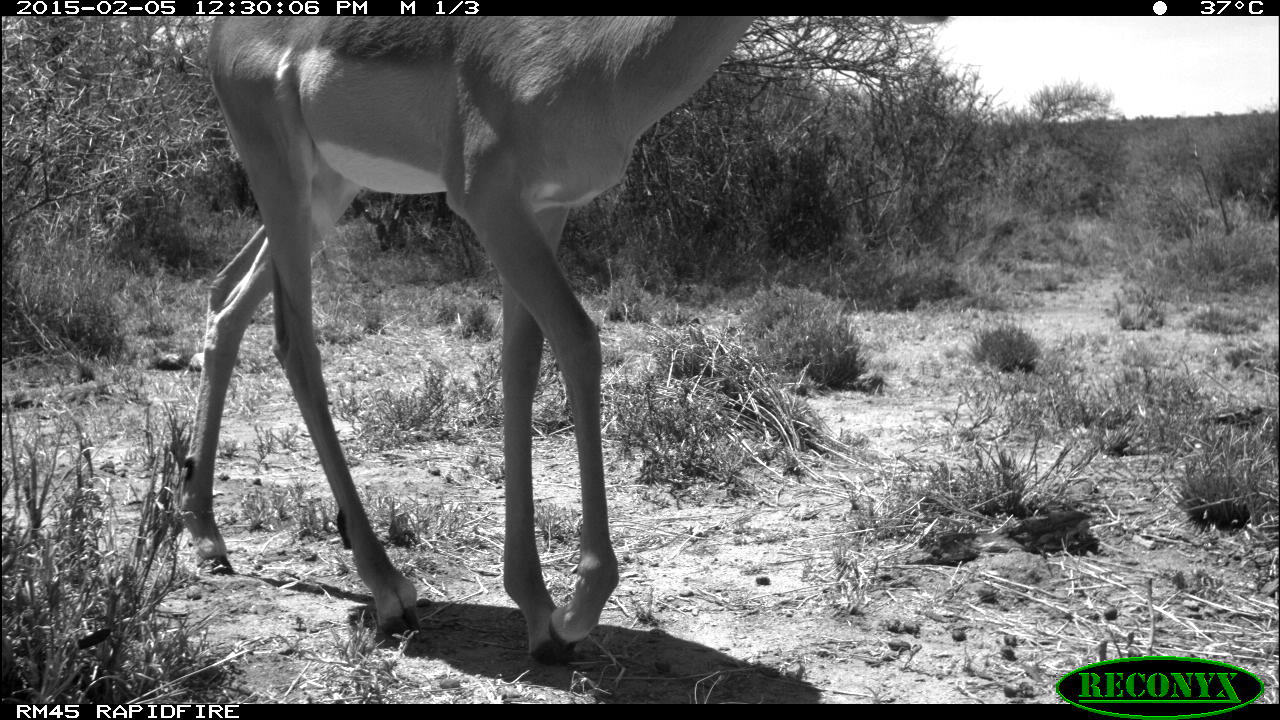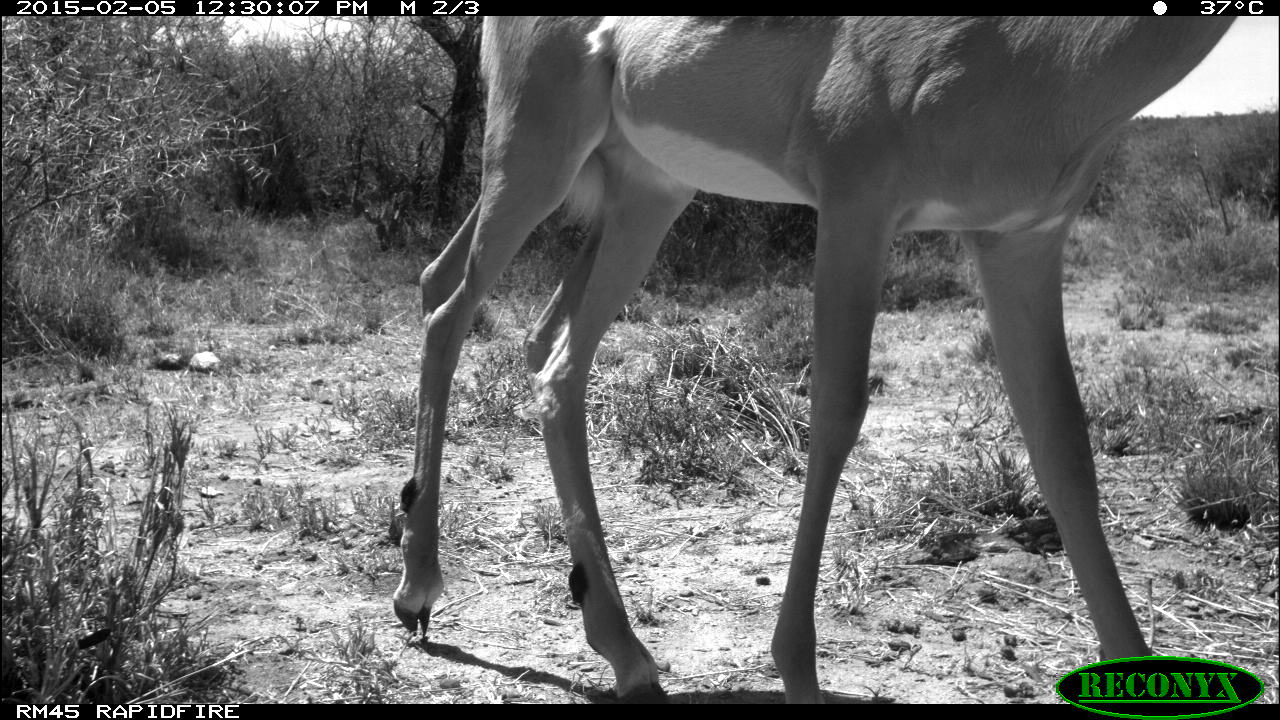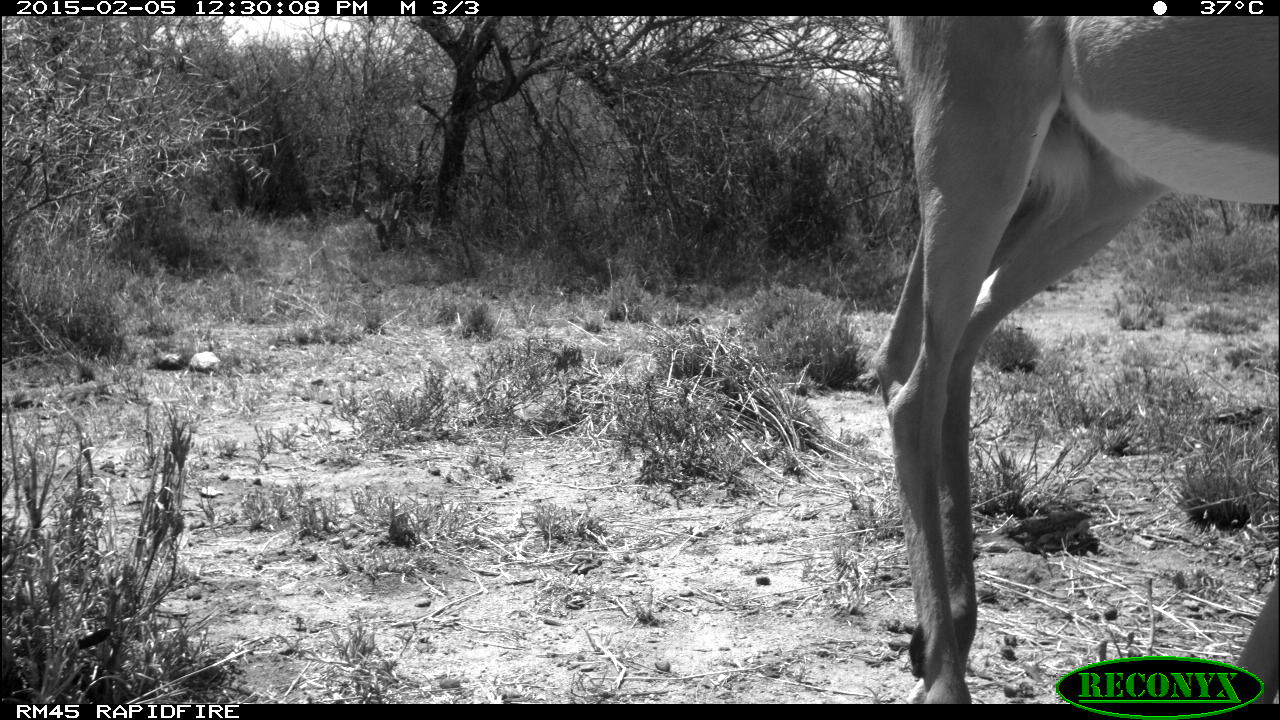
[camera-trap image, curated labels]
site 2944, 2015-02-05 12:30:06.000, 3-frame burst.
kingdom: Animalia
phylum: Chordata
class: Mammalia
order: Artiodactyla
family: Bovidae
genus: Aepyceros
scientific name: Aepyceros melampus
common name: impala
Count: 1.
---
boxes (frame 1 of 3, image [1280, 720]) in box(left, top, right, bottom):
aepyceros melampus: box(178, 14, 761, 669)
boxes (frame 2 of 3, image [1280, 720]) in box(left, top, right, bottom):
aepyceros melampus: box(391, 13, 1243, 701)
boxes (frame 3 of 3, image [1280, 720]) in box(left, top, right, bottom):
aepyceros melampus: box(872, 14, 1280, 700)